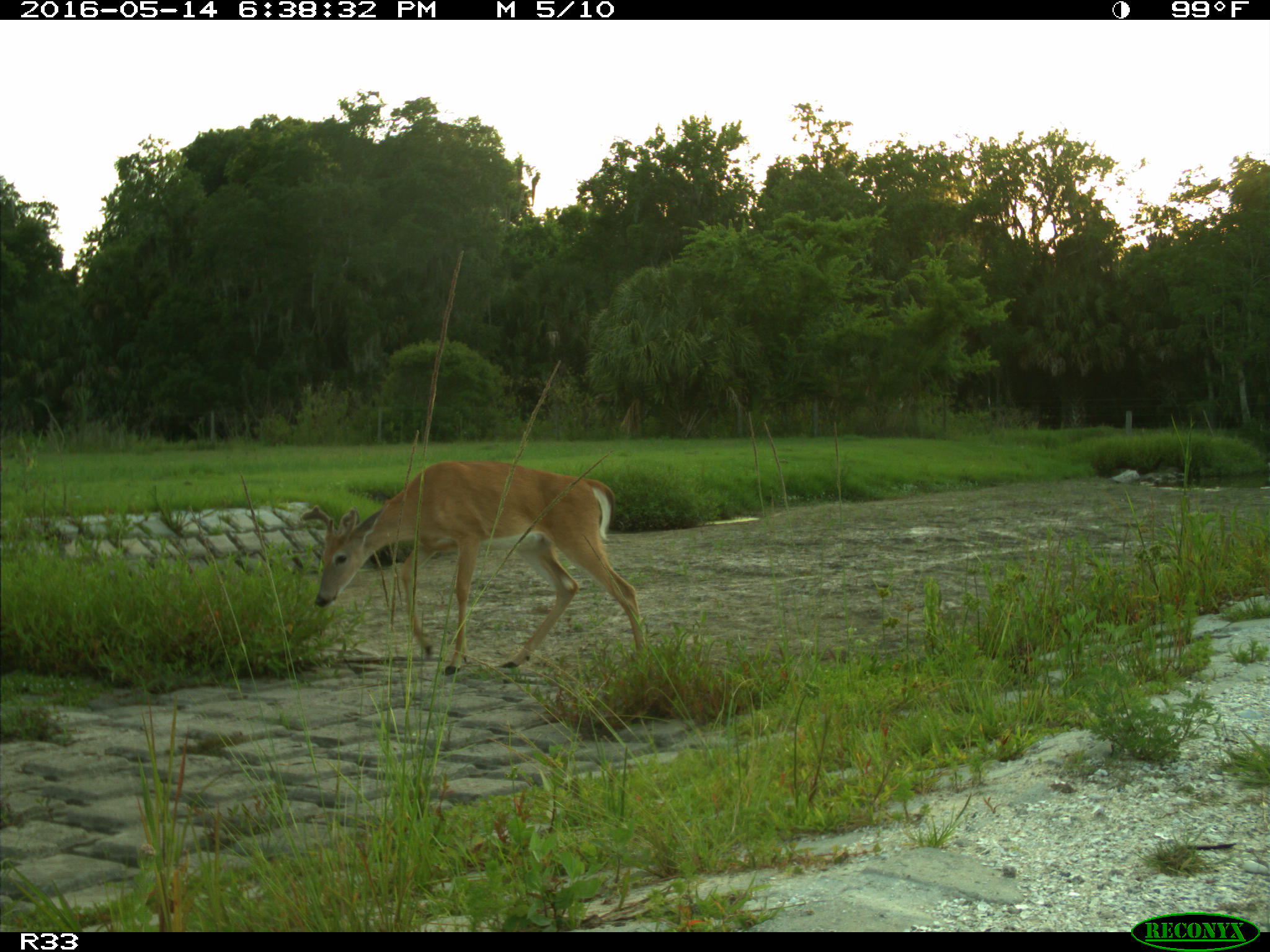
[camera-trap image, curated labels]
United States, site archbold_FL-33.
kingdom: Animalia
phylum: Chordata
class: Mammalia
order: Artiodactyla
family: Cervidae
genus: Odocoileus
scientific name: Odocoileus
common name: deer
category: unidentified deer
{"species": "unidentified deer (deer) (Odocoileus)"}